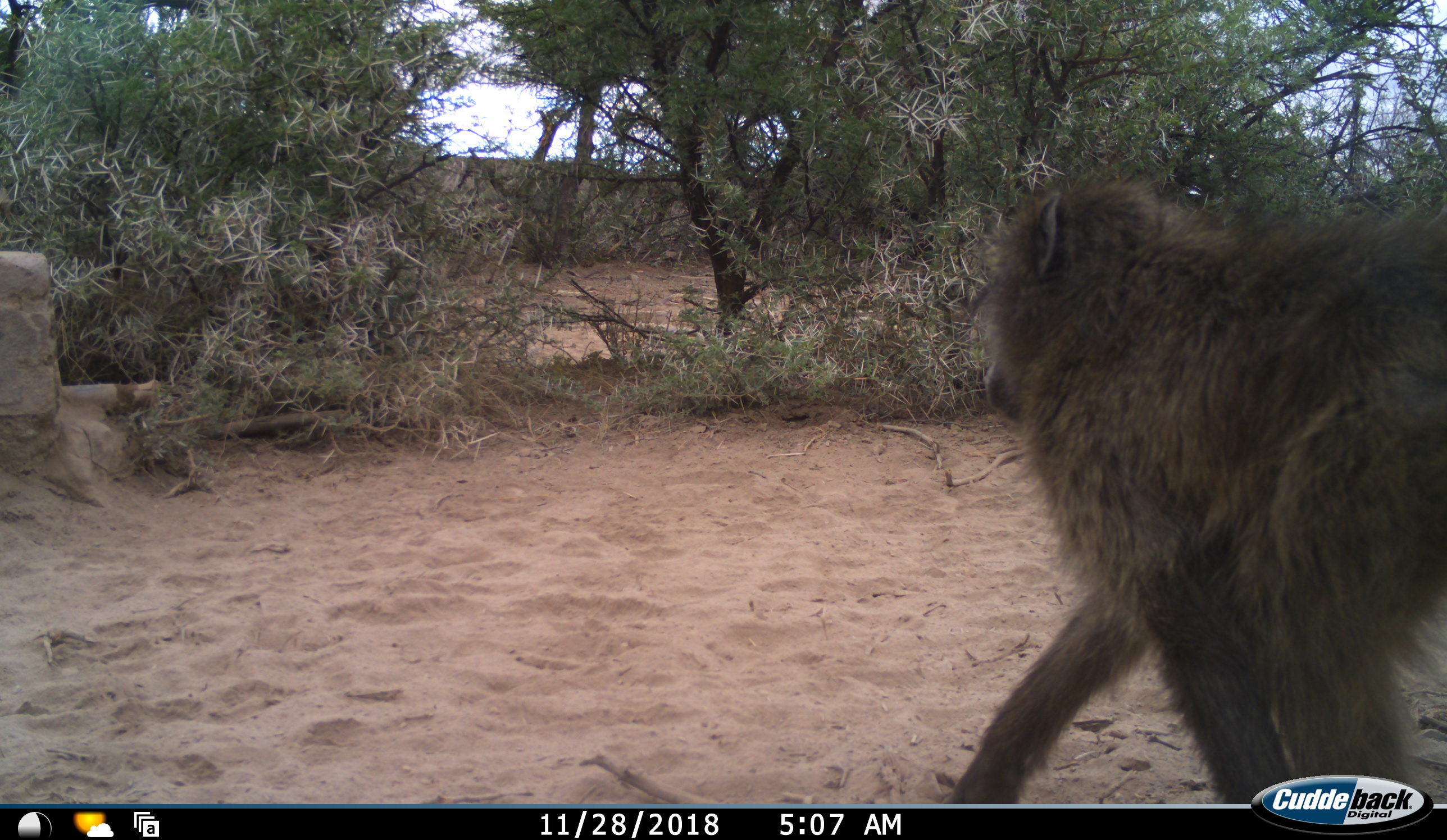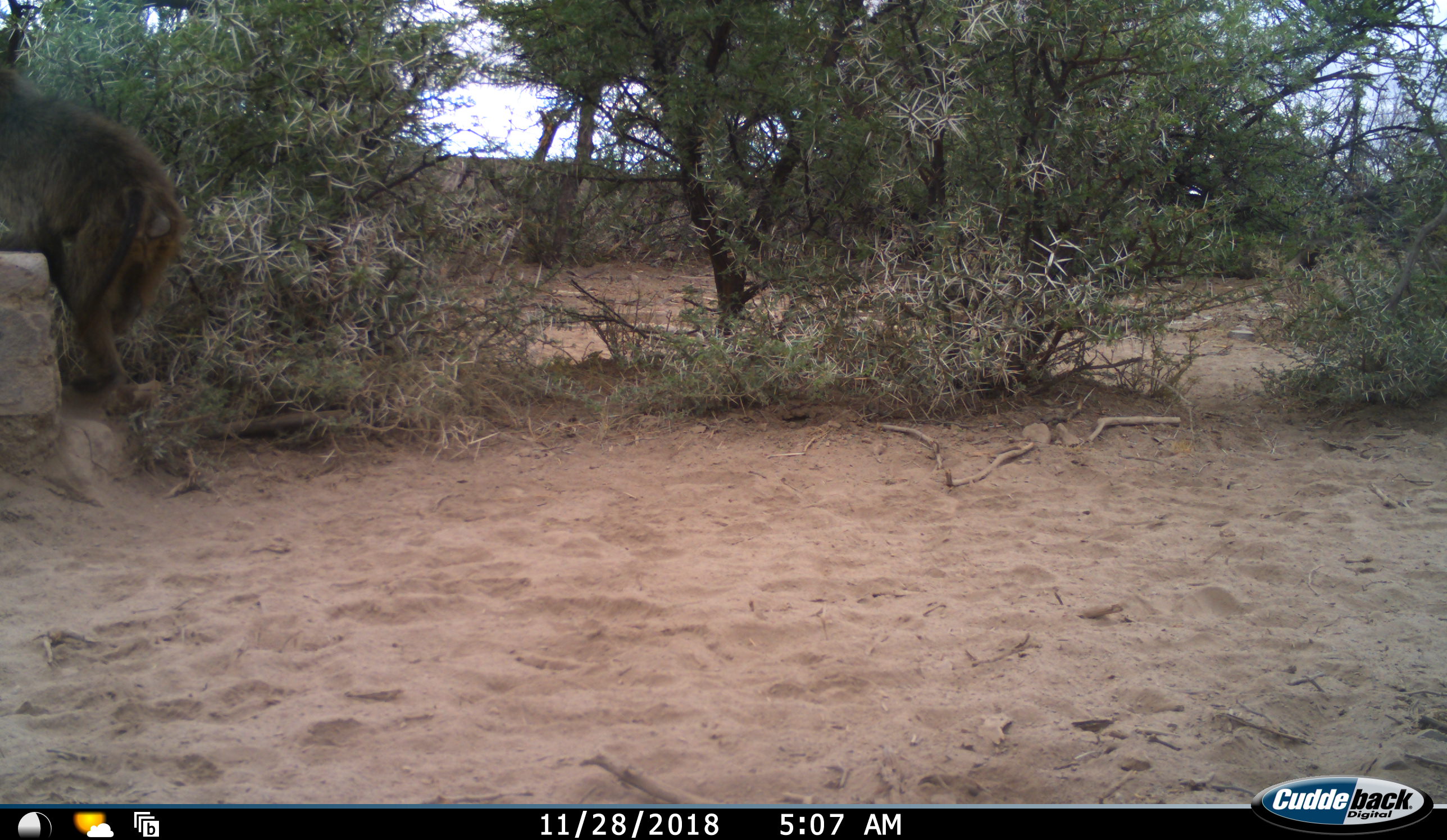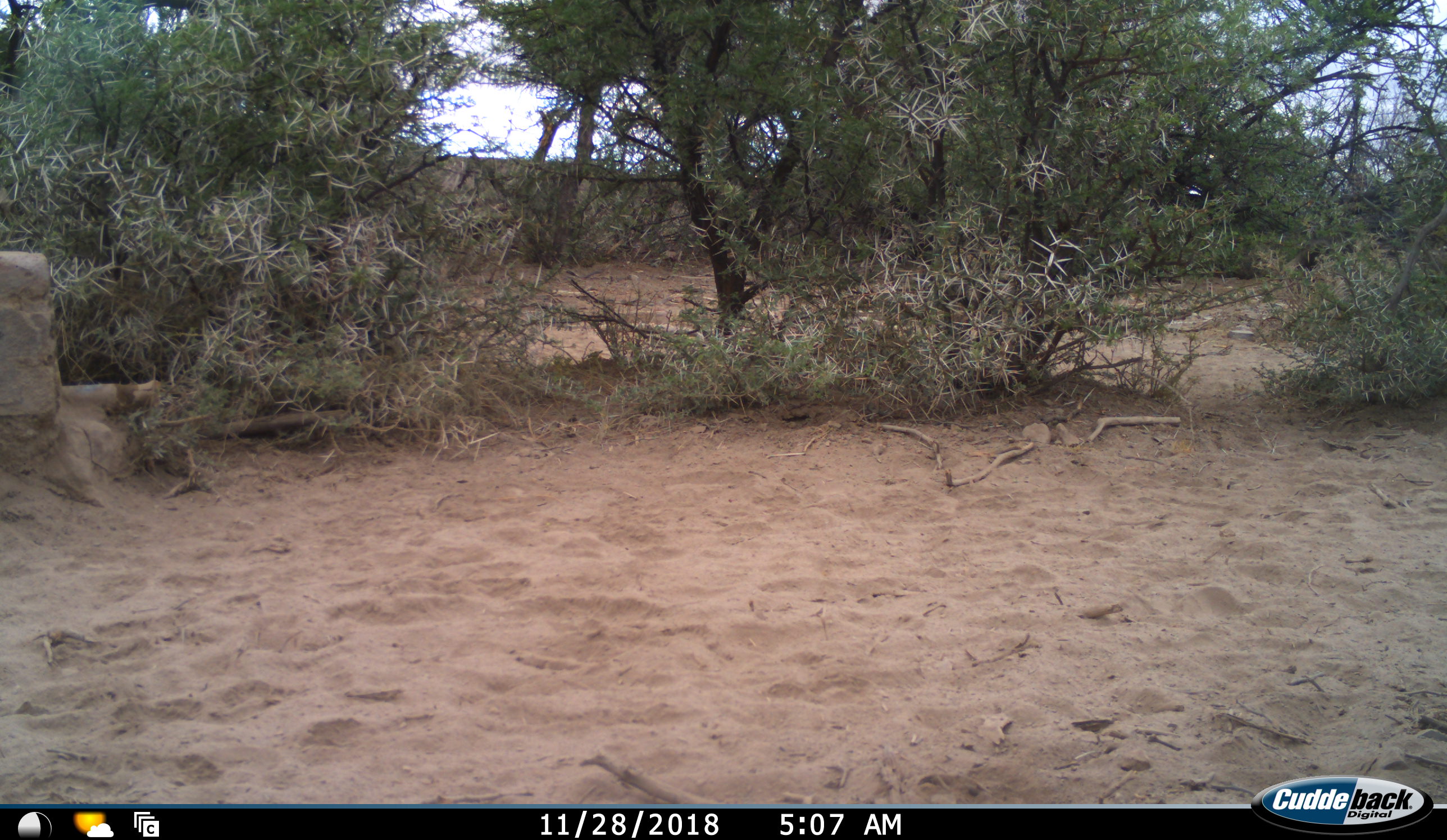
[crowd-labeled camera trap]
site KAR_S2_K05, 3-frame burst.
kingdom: Animalia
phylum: Chordata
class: Mammalia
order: Primates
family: Cercopithecidae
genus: Papio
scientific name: Papio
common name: baboon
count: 1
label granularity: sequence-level